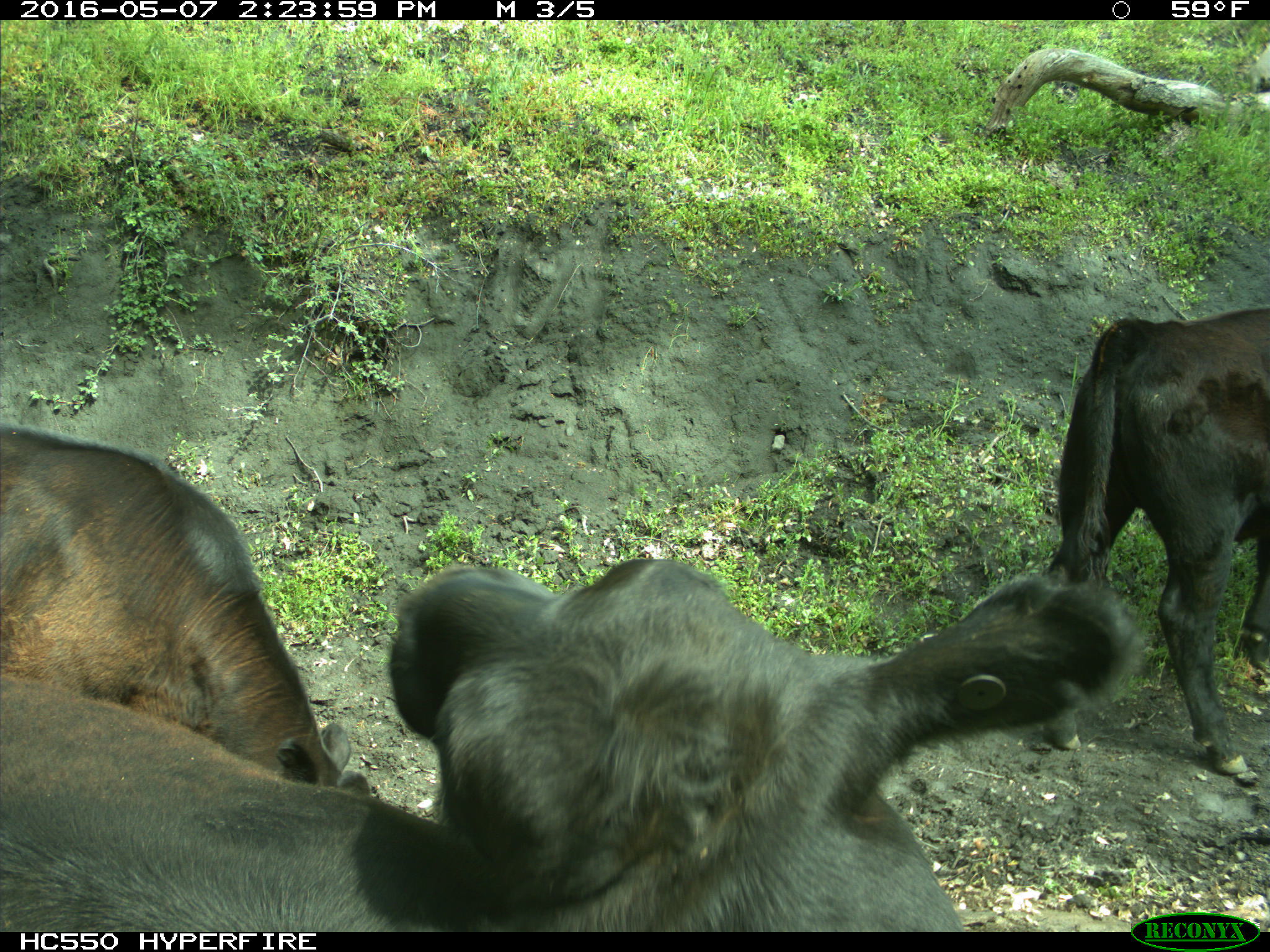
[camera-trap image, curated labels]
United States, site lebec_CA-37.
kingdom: Animalia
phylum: Chordata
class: Mammalia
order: Artiodactyla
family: Bovidae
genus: Bos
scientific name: Bos taurus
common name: domestic cow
Bos taurus (domestic cow).